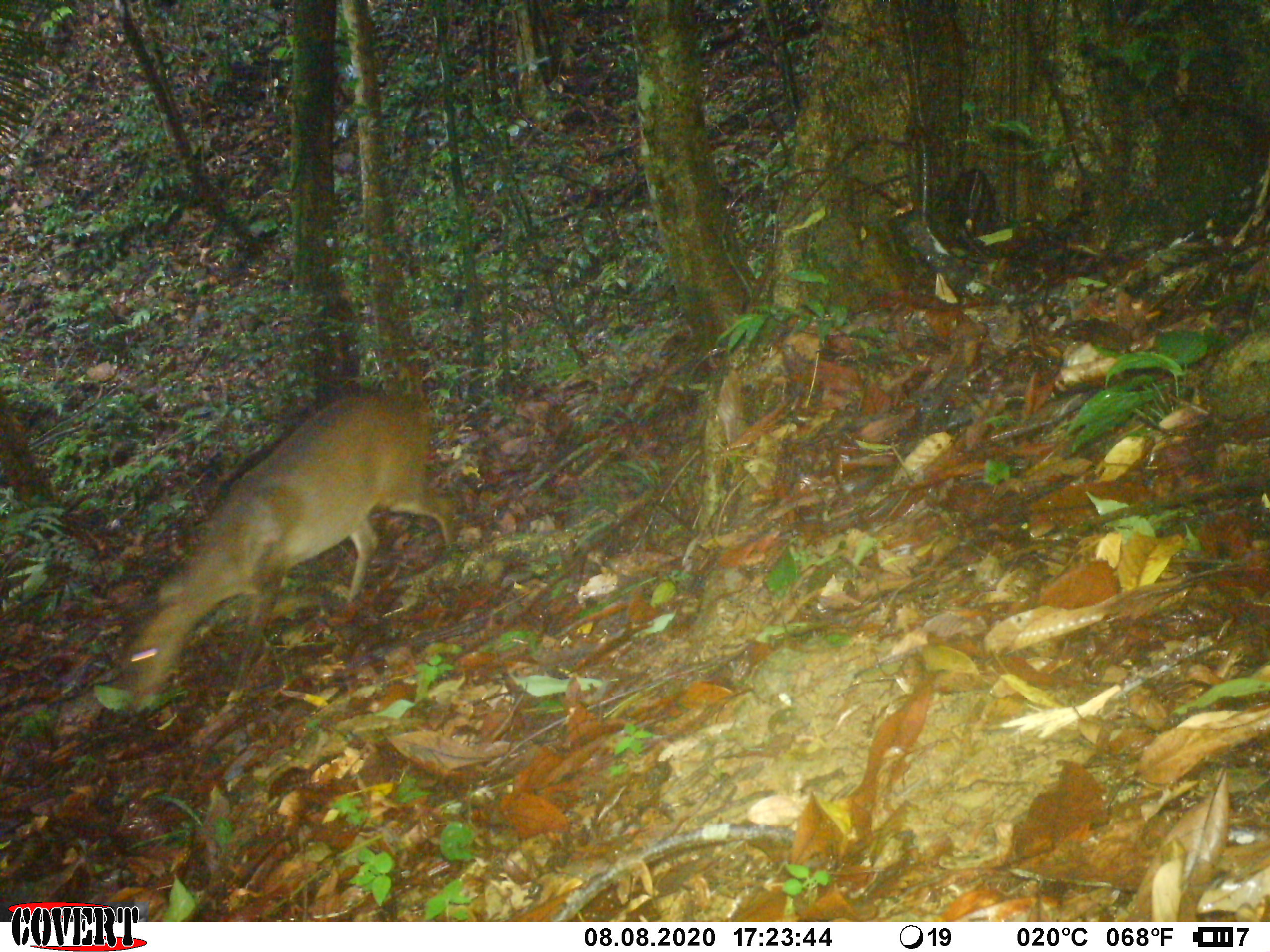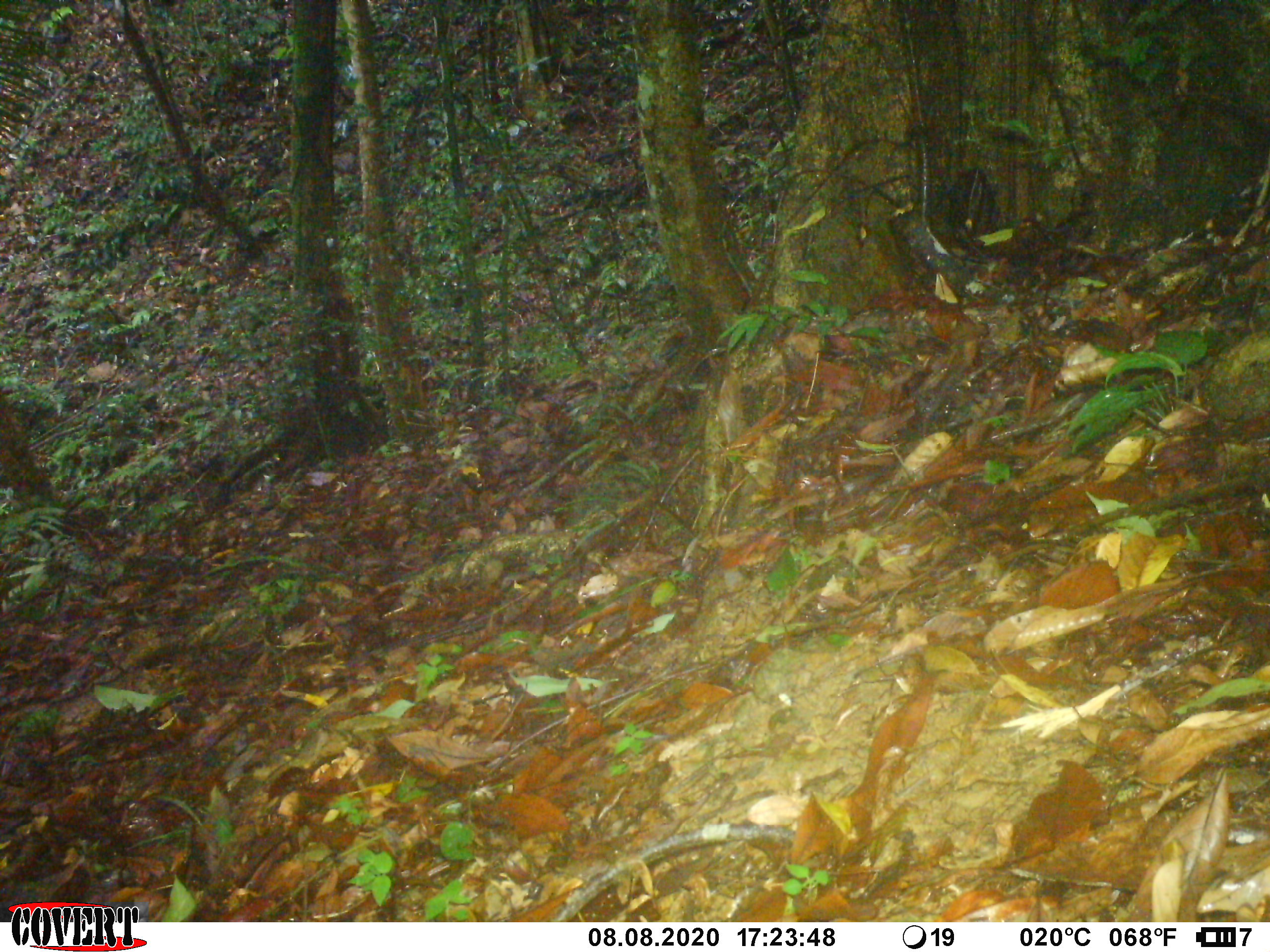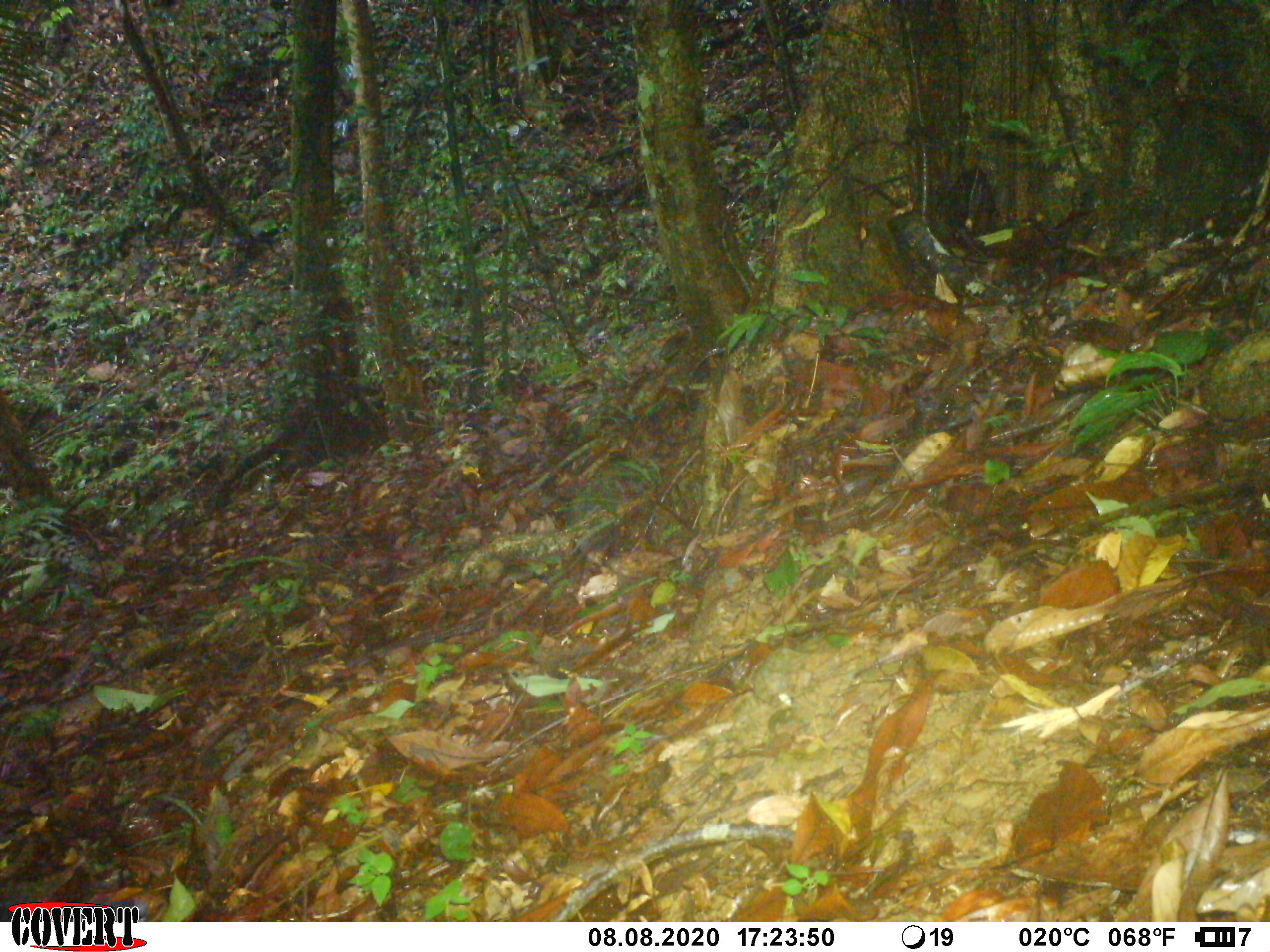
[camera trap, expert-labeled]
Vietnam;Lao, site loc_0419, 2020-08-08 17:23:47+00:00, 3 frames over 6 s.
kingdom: Animalia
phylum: Chordata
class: Mammalia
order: Artiodactyla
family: Cervidae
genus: Muntiacus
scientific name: Muntiacus vuquangensis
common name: large-antlered muntjac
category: large antlered muntjac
Large antlered muntjac (large-antlered muntjac) (Muntiacus vuquangensis). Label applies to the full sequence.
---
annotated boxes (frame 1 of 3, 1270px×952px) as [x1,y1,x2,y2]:
large antlered muntjac: [118,386,457,715]